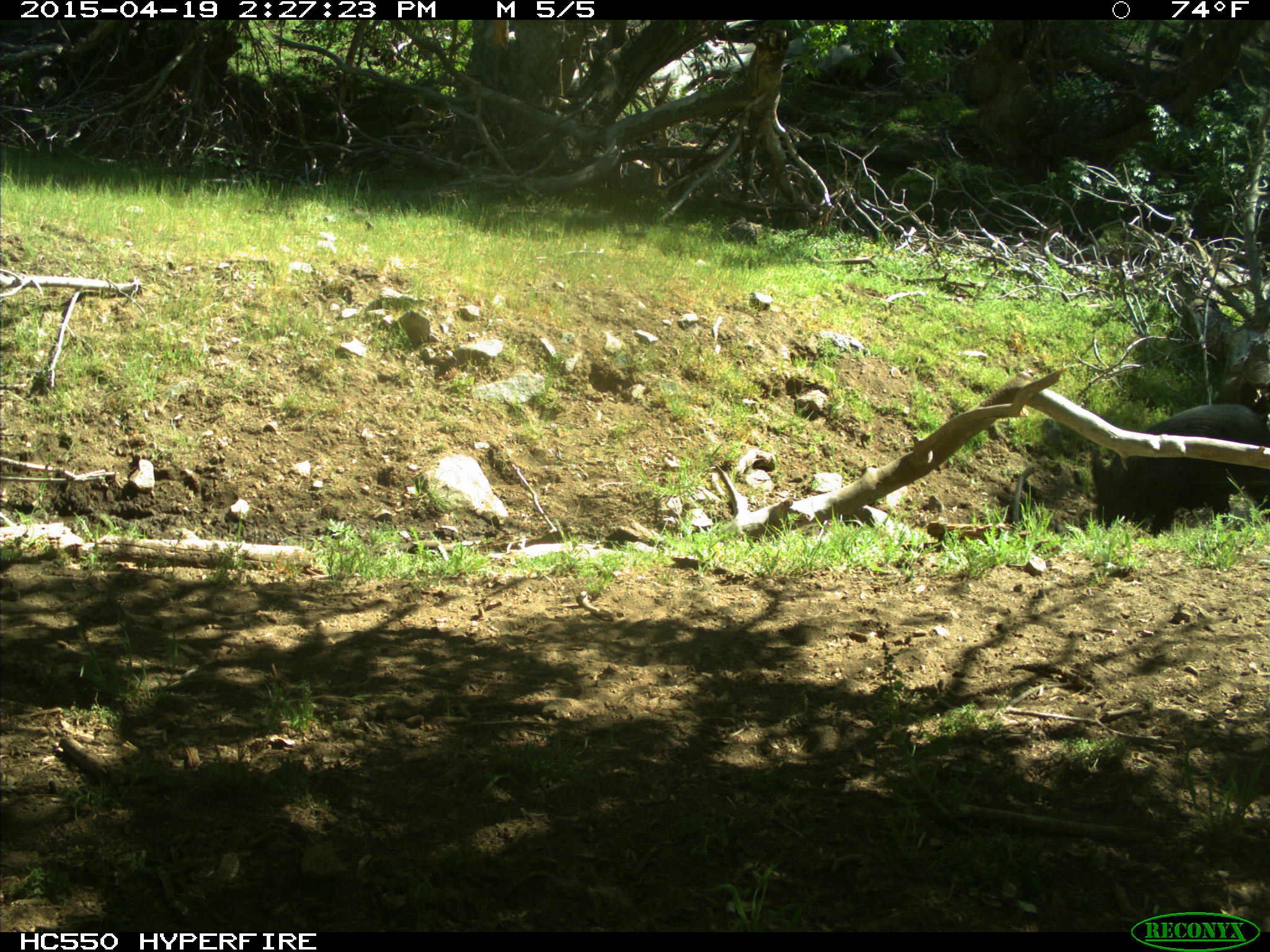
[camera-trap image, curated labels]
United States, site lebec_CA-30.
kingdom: Animalia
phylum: Chordata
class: Mammalia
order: Artiodactyla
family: Suidae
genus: Sus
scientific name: Sus scrofa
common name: wild boar